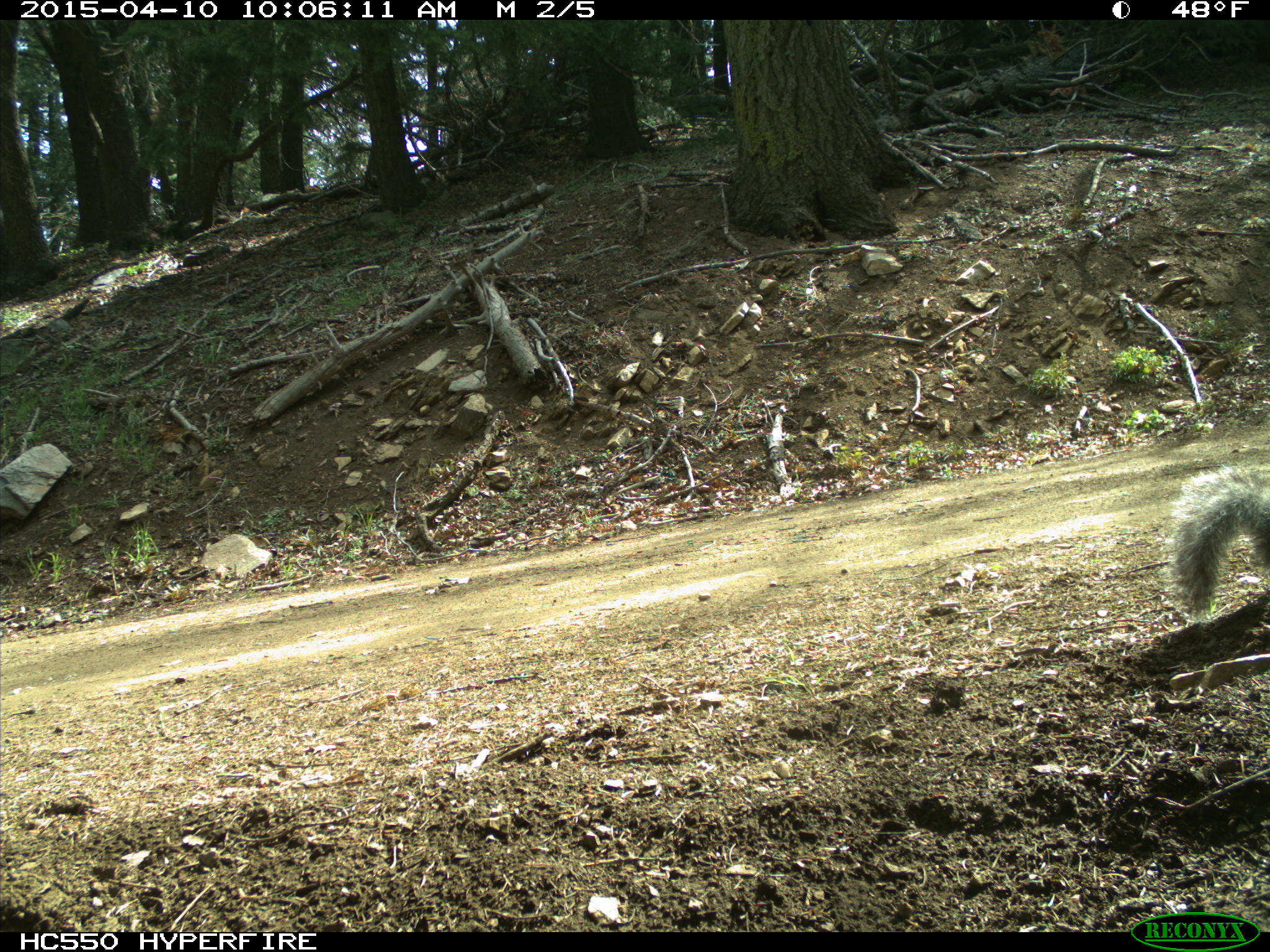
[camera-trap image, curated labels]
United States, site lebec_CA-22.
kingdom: Animalia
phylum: Chordata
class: Mammalia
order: Rodentia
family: Sciuridae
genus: Sciurus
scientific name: Sciurus carolinensis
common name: eastern gray squirrel